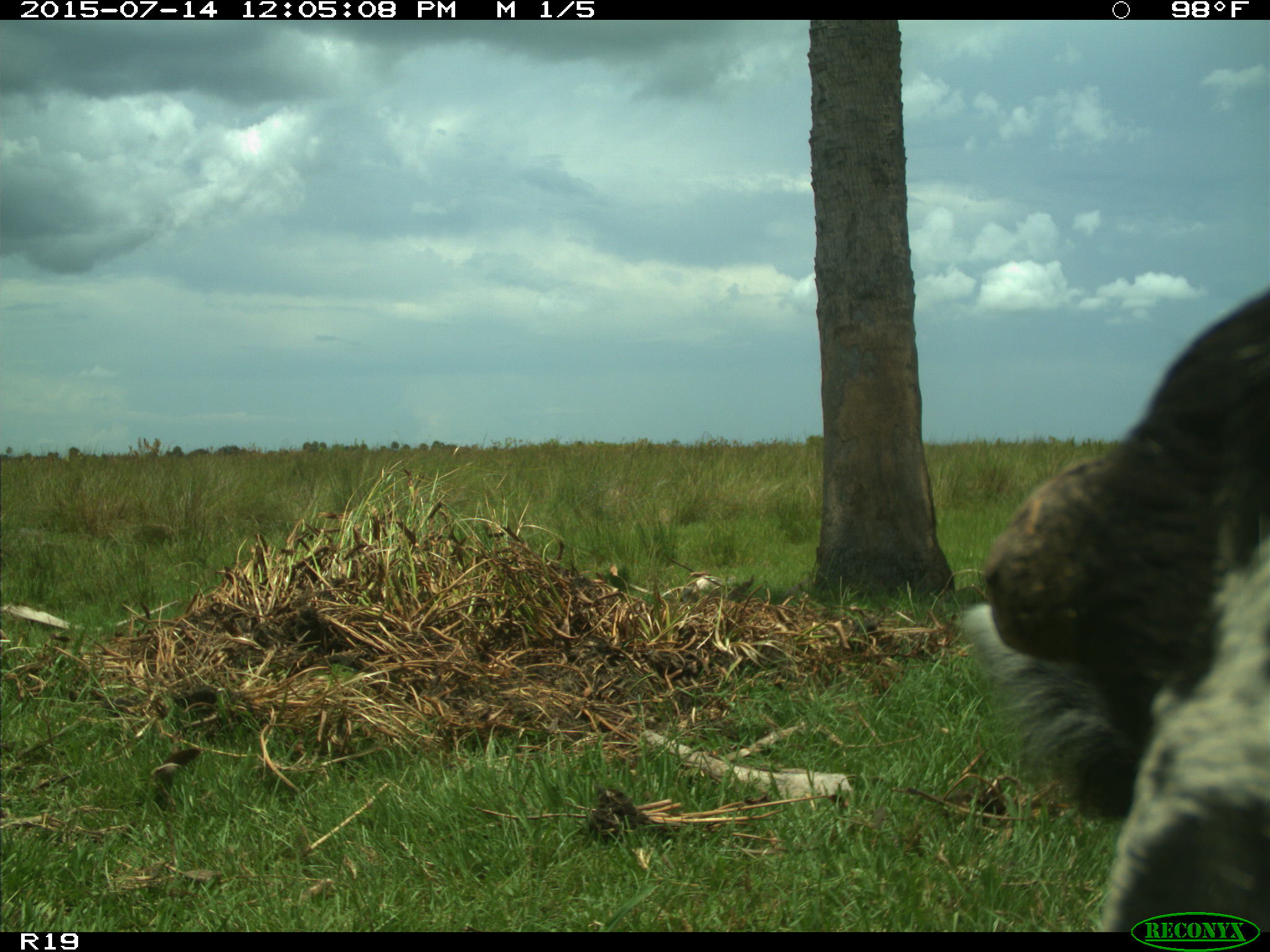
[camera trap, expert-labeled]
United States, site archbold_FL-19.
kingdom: Animalia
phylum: Chordata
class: Mammalia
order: Artiodactyla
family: Bovidae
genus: Bos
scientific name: Bos taurus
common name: domestic cow